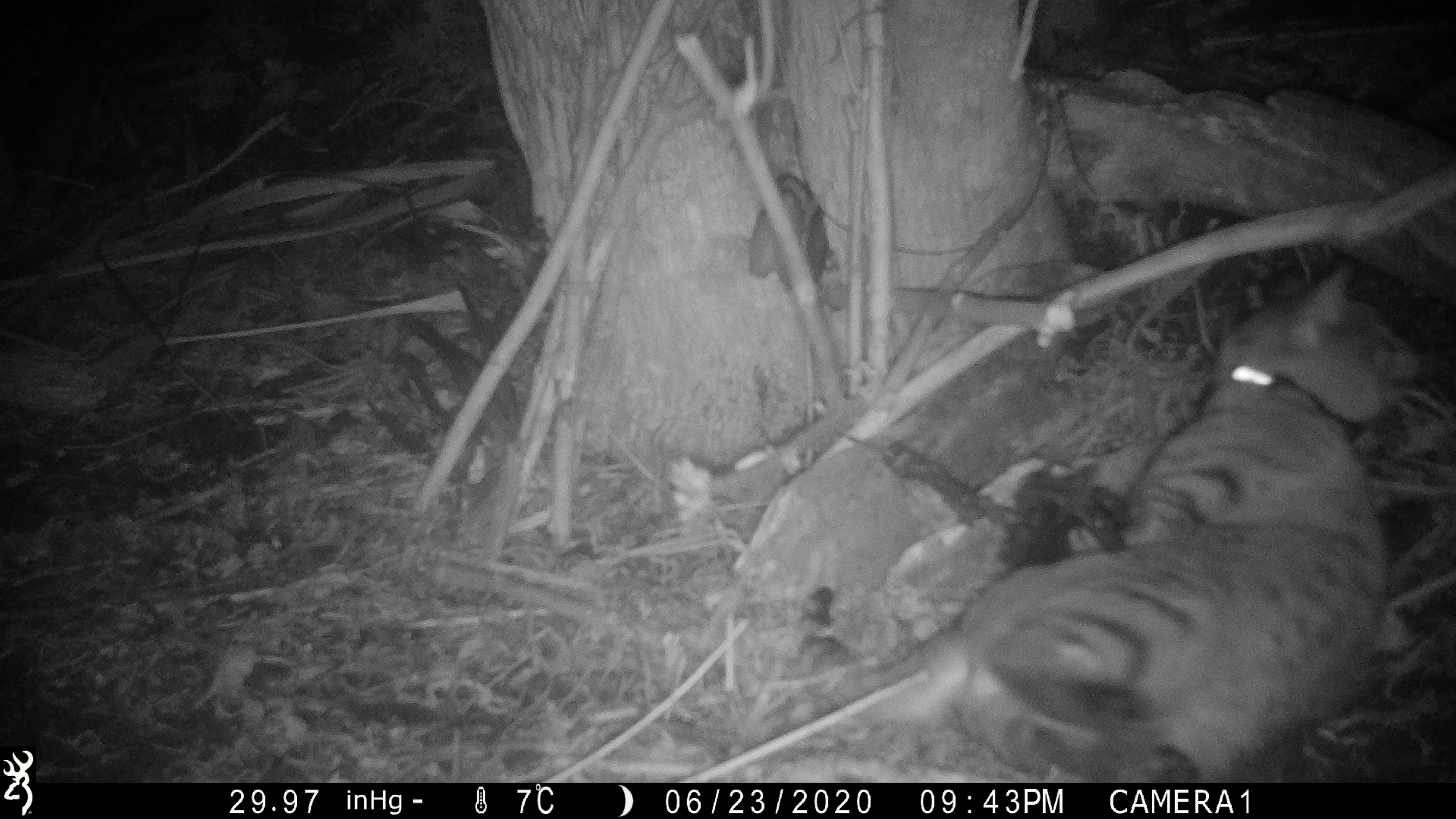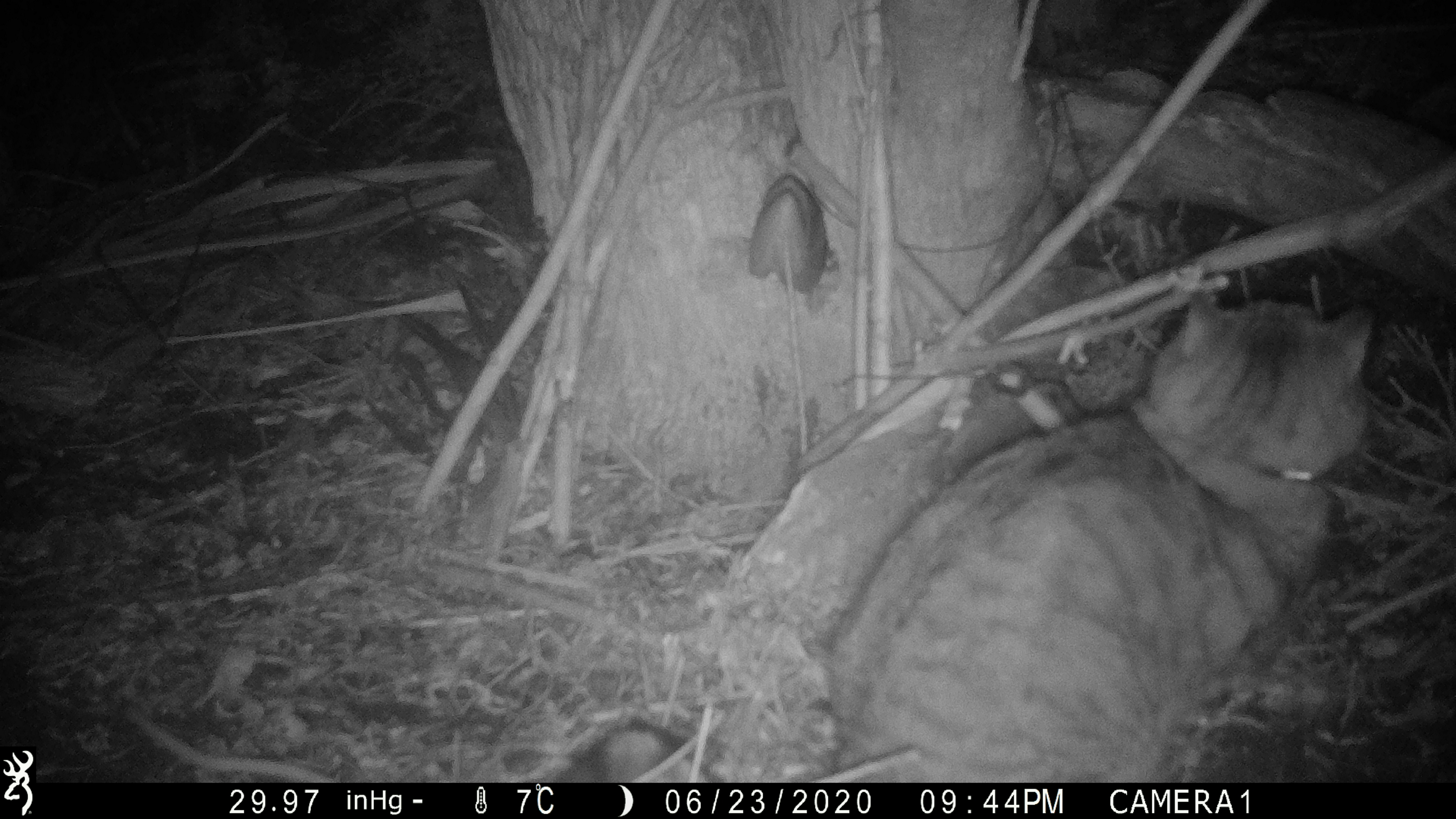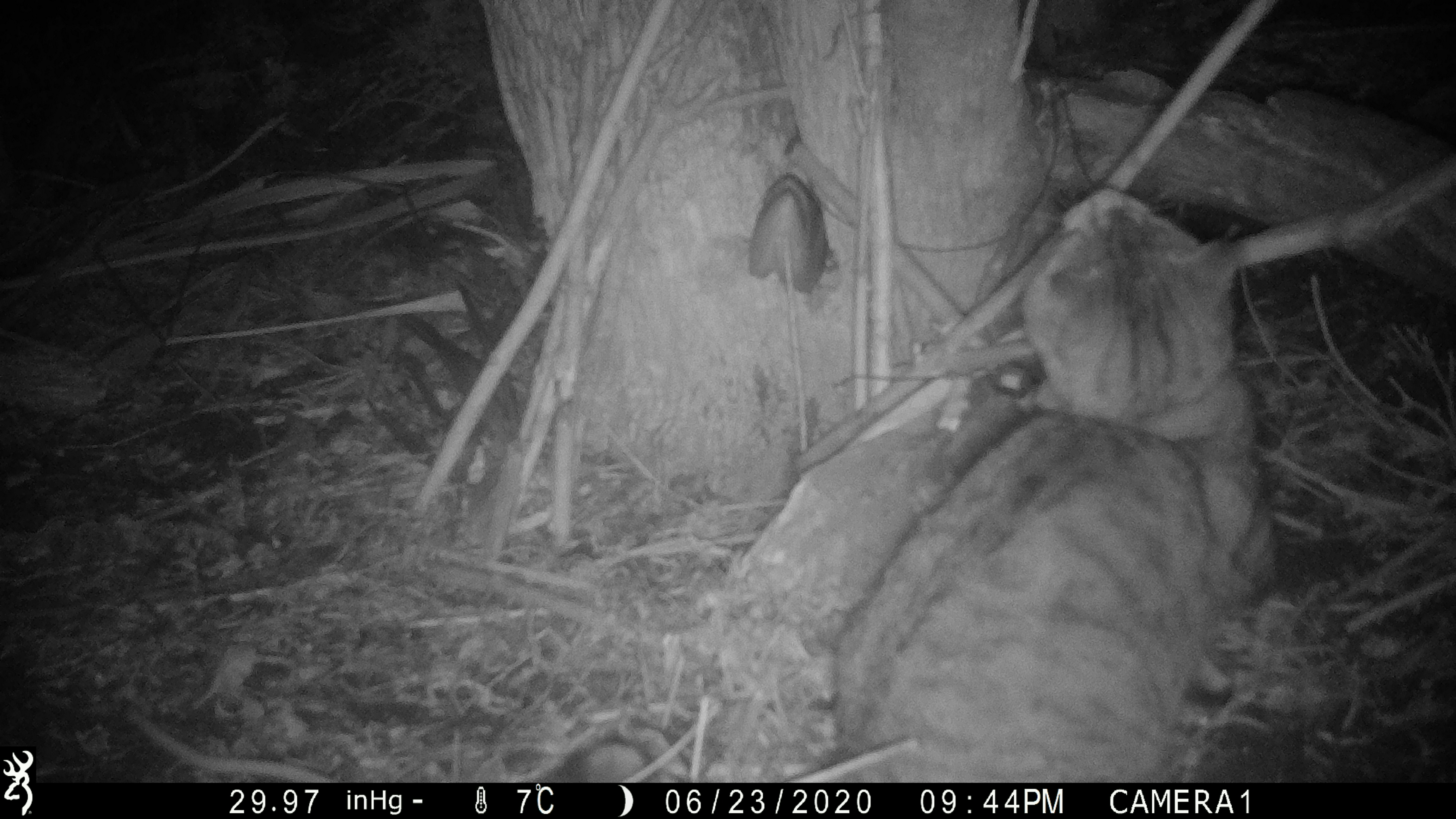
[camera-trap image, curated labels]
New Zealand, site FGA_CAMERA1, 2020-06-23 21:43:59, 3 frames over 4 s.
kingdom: Animalia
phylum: Chordata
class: Mammalia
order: Carnivora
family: Felidae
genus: Felis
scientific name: Felis catus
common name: domestic cat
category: cat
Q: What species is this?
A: Cat (domestic cat) (Felis catus).